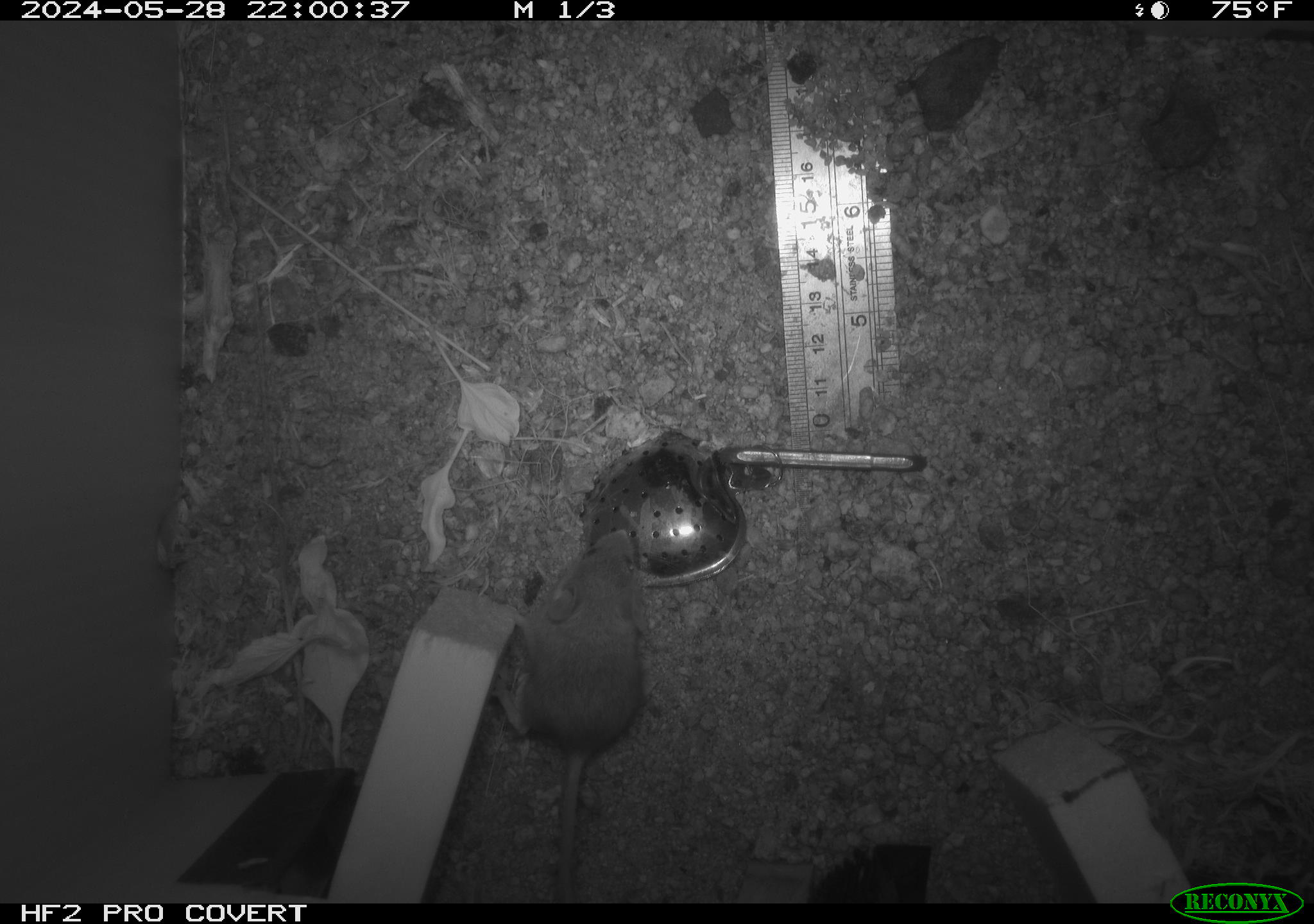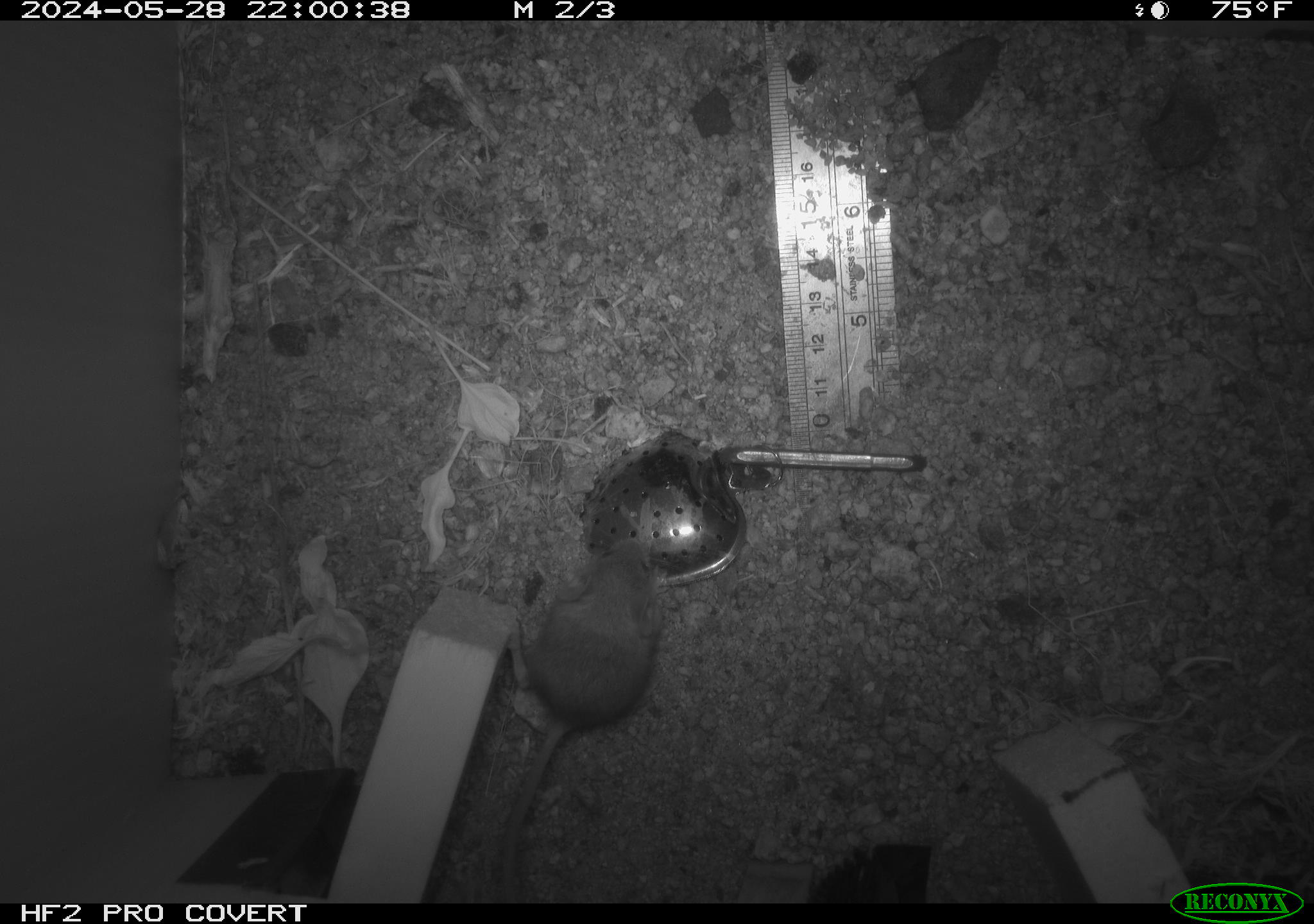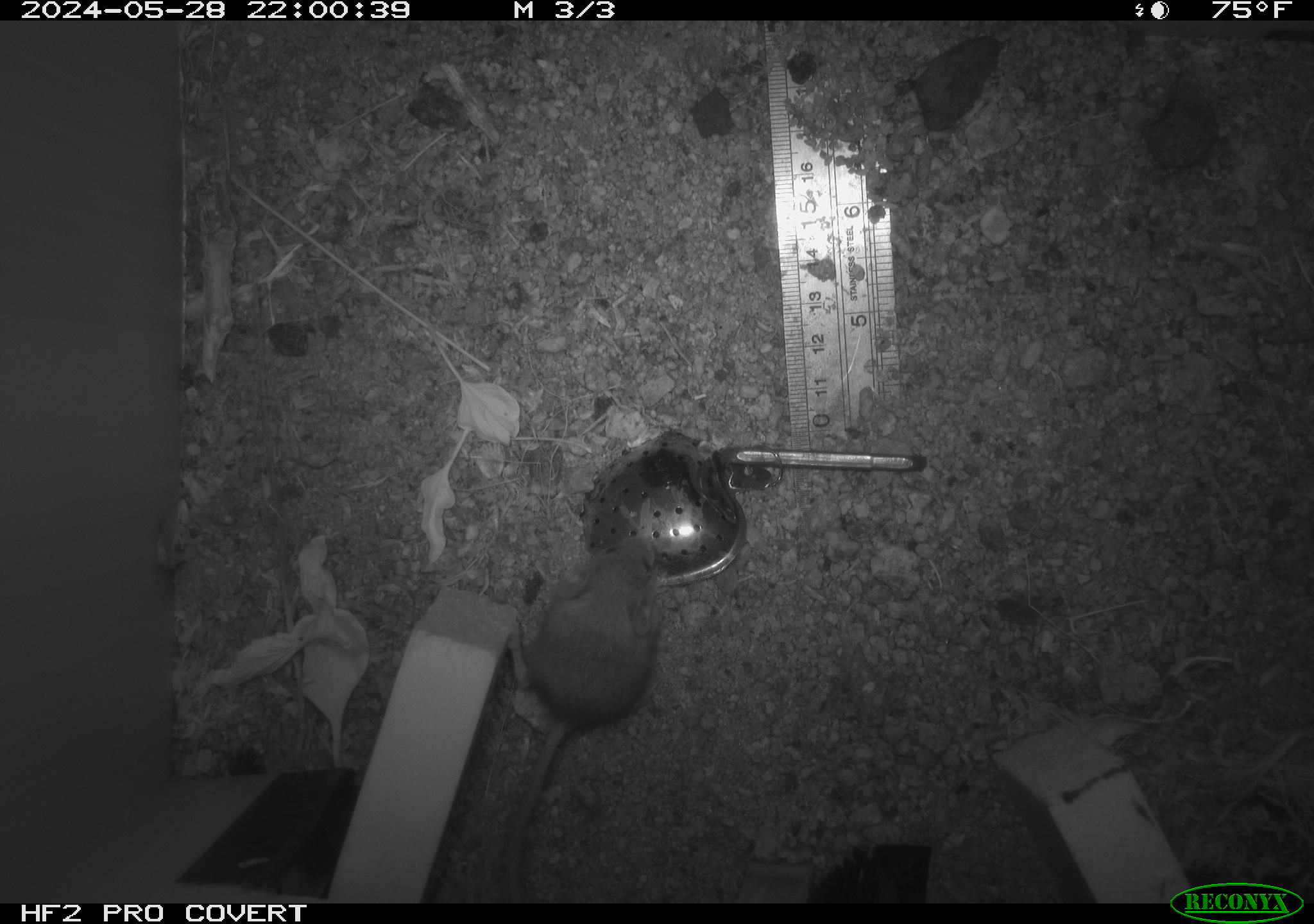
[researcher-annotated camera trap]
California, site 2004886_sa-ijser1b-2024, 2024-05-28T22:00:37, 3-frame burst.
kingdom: Animalia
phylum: Chordata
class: Mammalia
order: Rodentia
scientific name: Rodentia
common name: mouse species